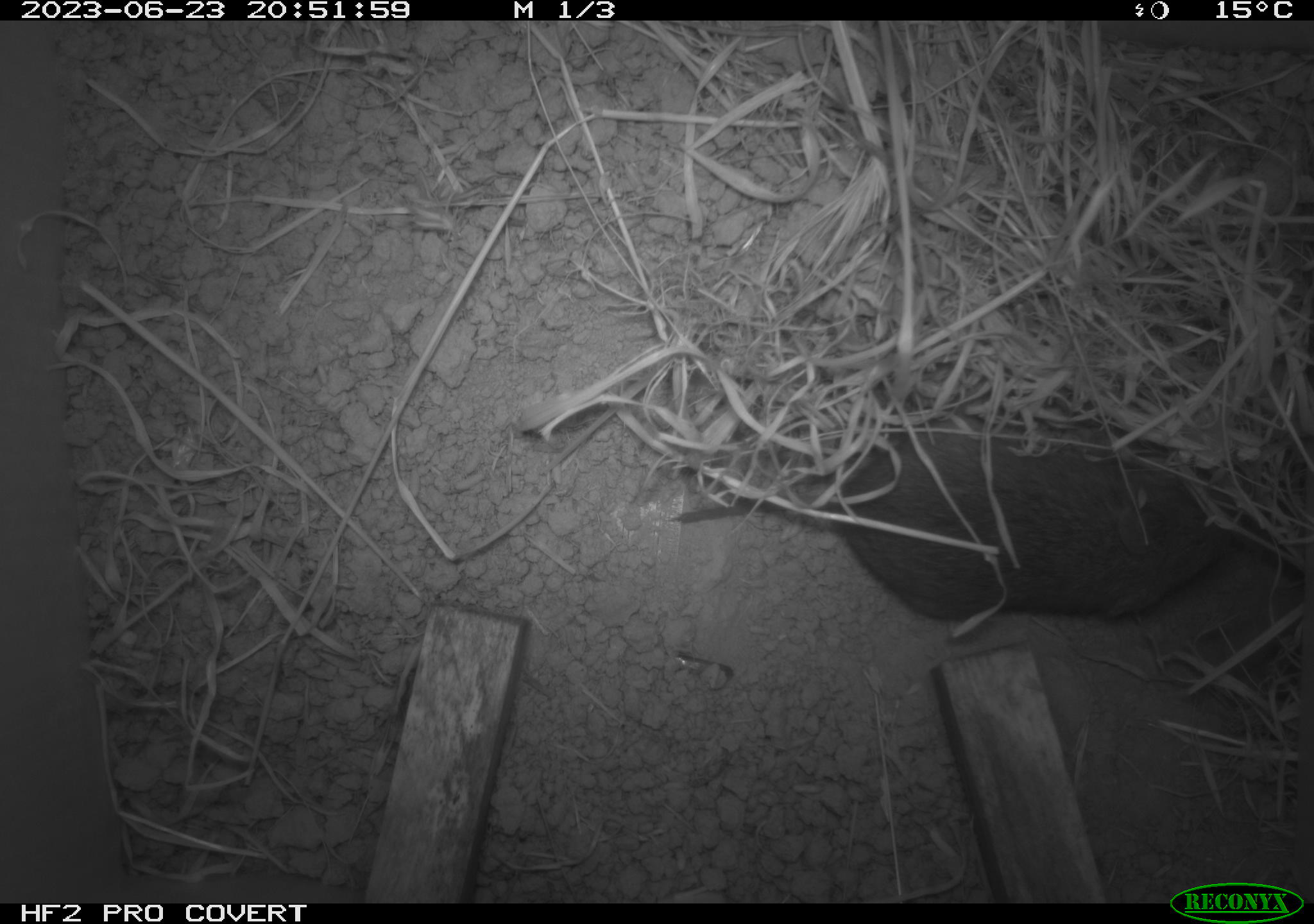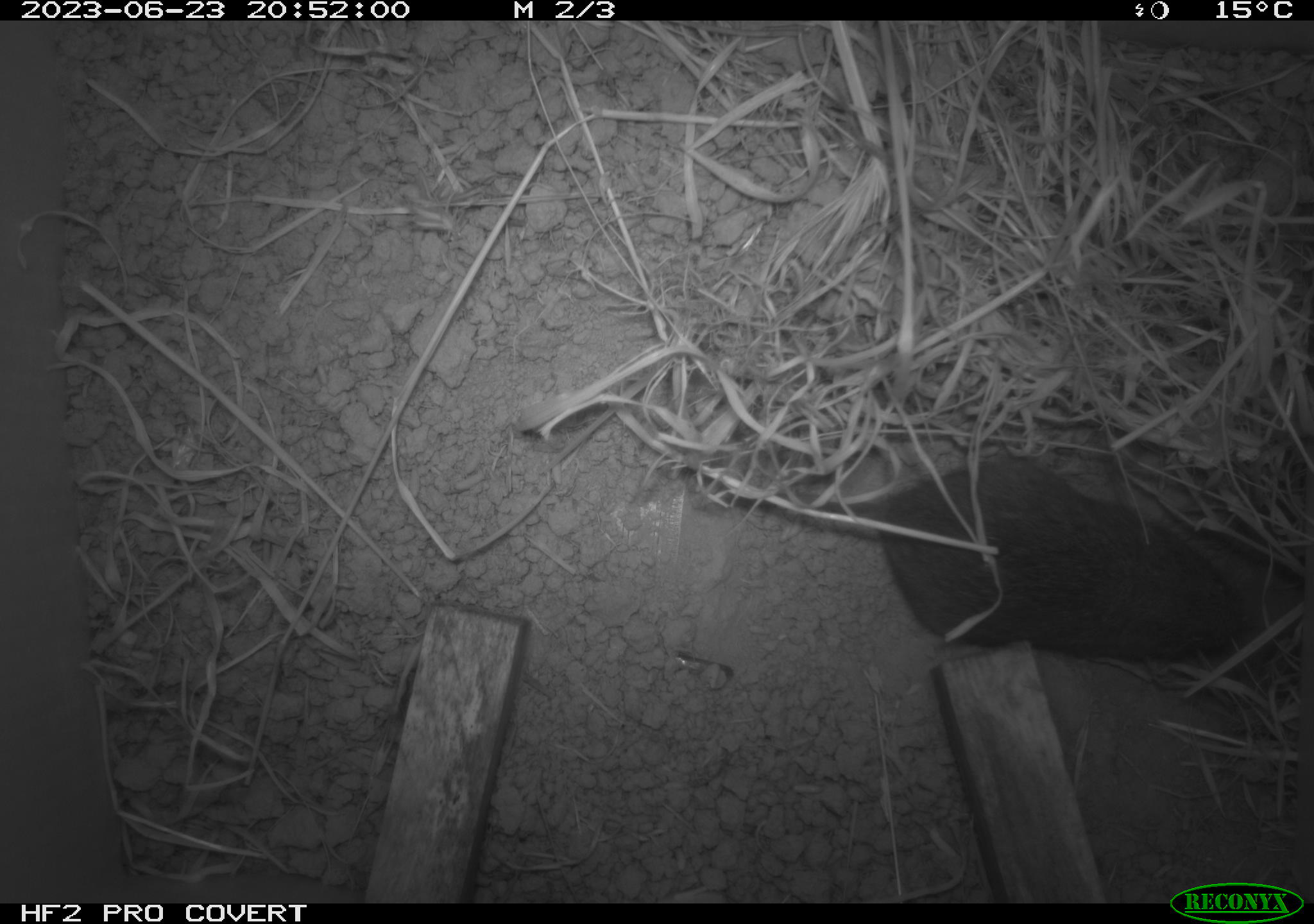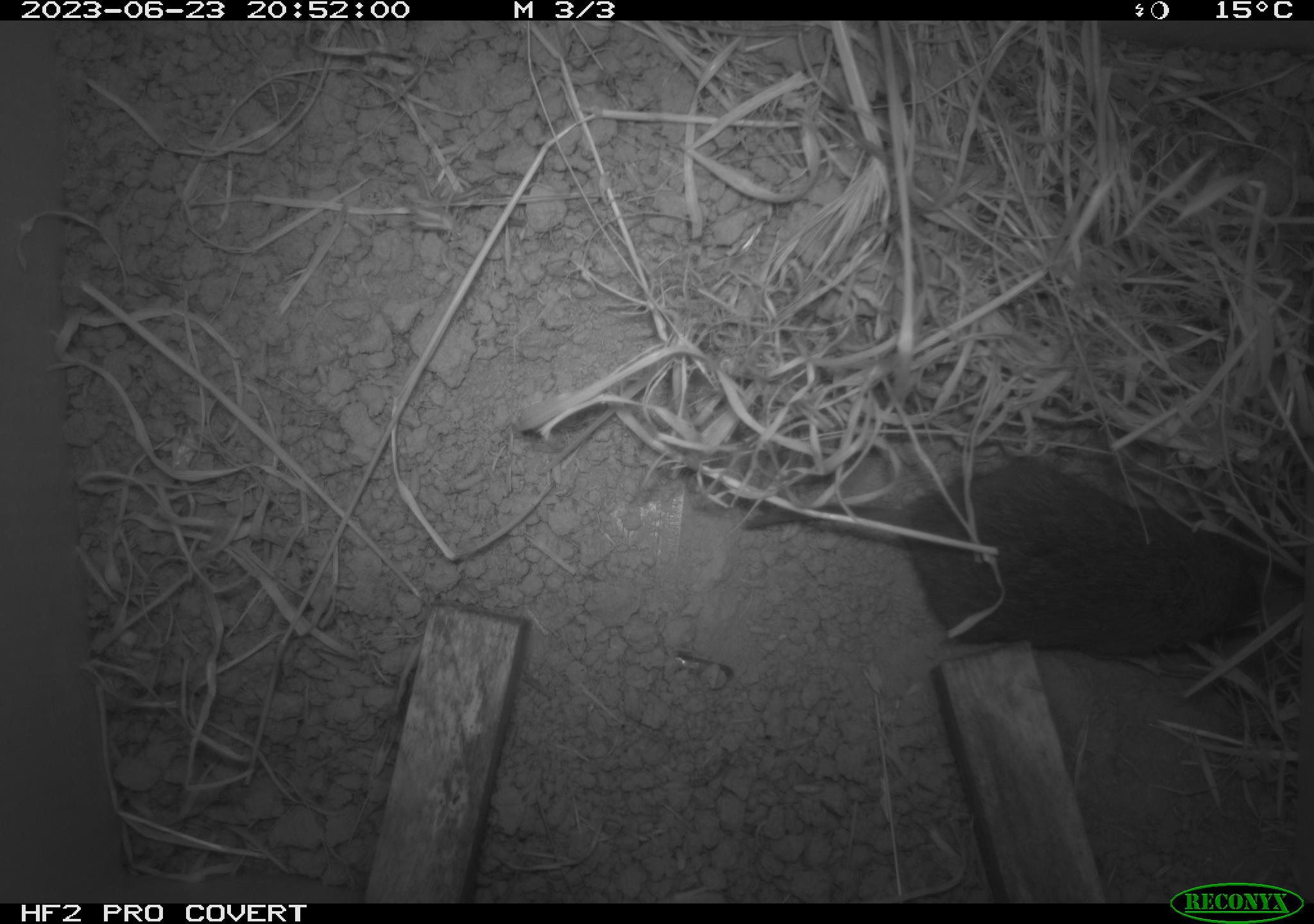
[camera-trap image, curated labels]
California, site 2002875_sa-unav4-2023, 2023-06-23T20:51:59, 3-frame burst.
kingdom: Animalia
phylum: Chordata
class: Mammalia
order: Rodentia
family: Cricetidae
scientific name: Arvicolinae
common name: voles, lemmings, and muskrats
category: arvicolinae subfamily